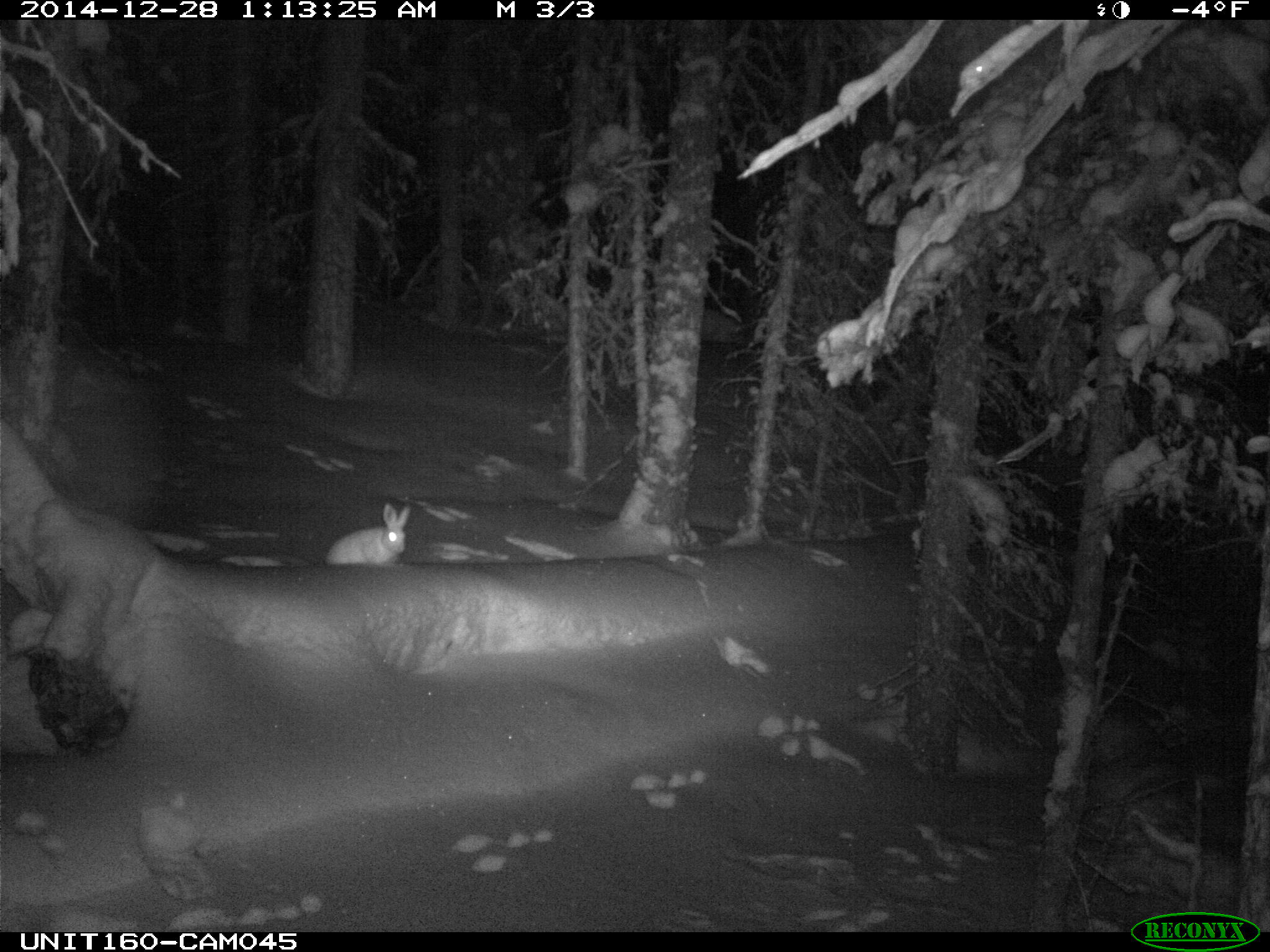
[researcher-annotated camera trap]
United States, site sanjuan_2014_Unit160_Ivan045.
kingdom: Animalia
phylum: Chordata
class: Mammalia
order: Lagomorpha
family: Leporidae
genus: Lepus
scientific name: Lepus americanus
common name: snowshoe hare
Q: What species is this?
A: Lepus americanus (snowshoe hare).